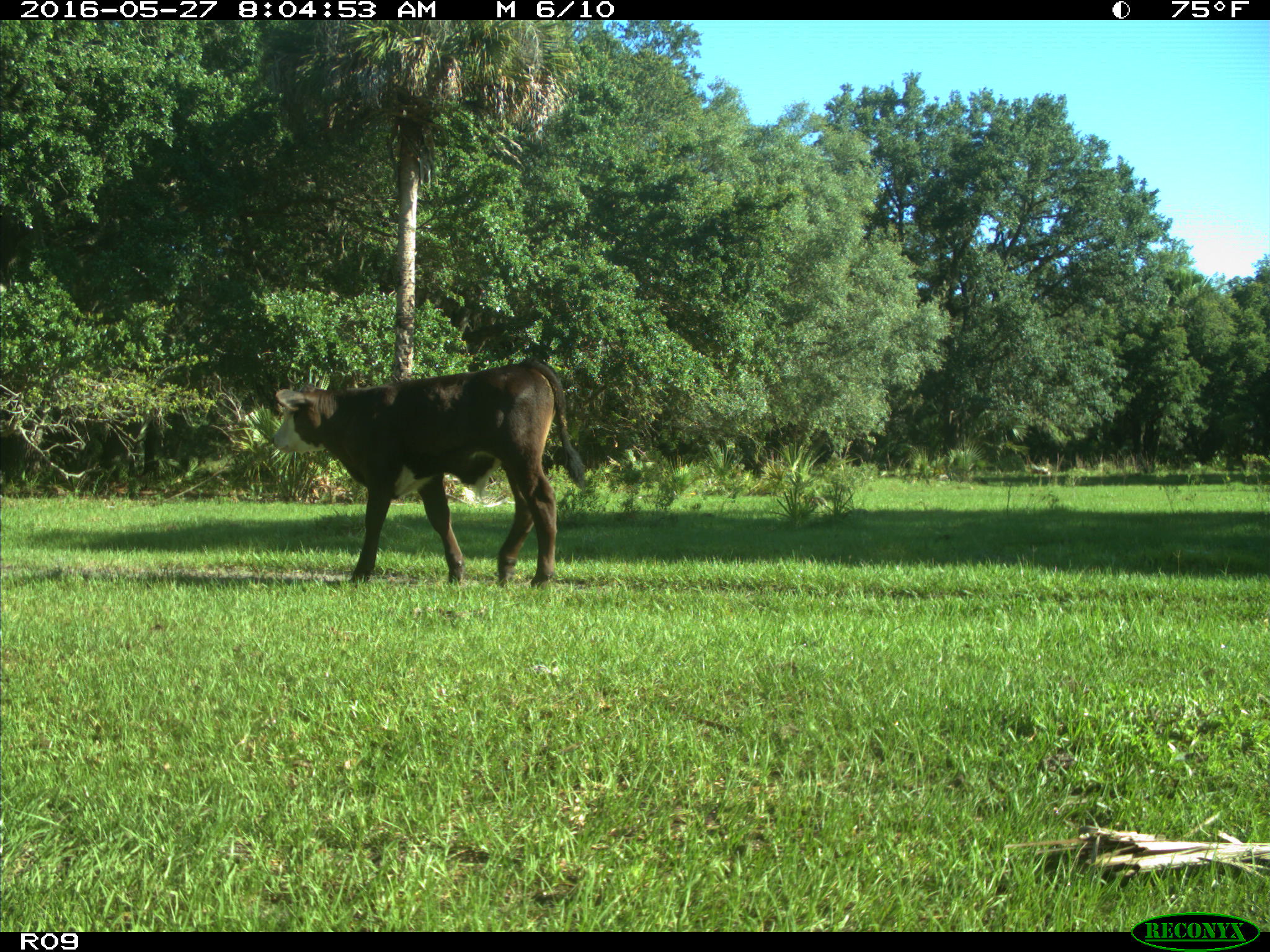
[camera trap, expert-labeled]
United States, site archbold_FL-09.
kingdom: Animalia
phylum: Chordata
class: Mammalia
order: Artiodactyla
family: Bovidae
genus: Bos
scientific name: Bos taurus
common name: domestic cow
Bos taurus (domestic cow).